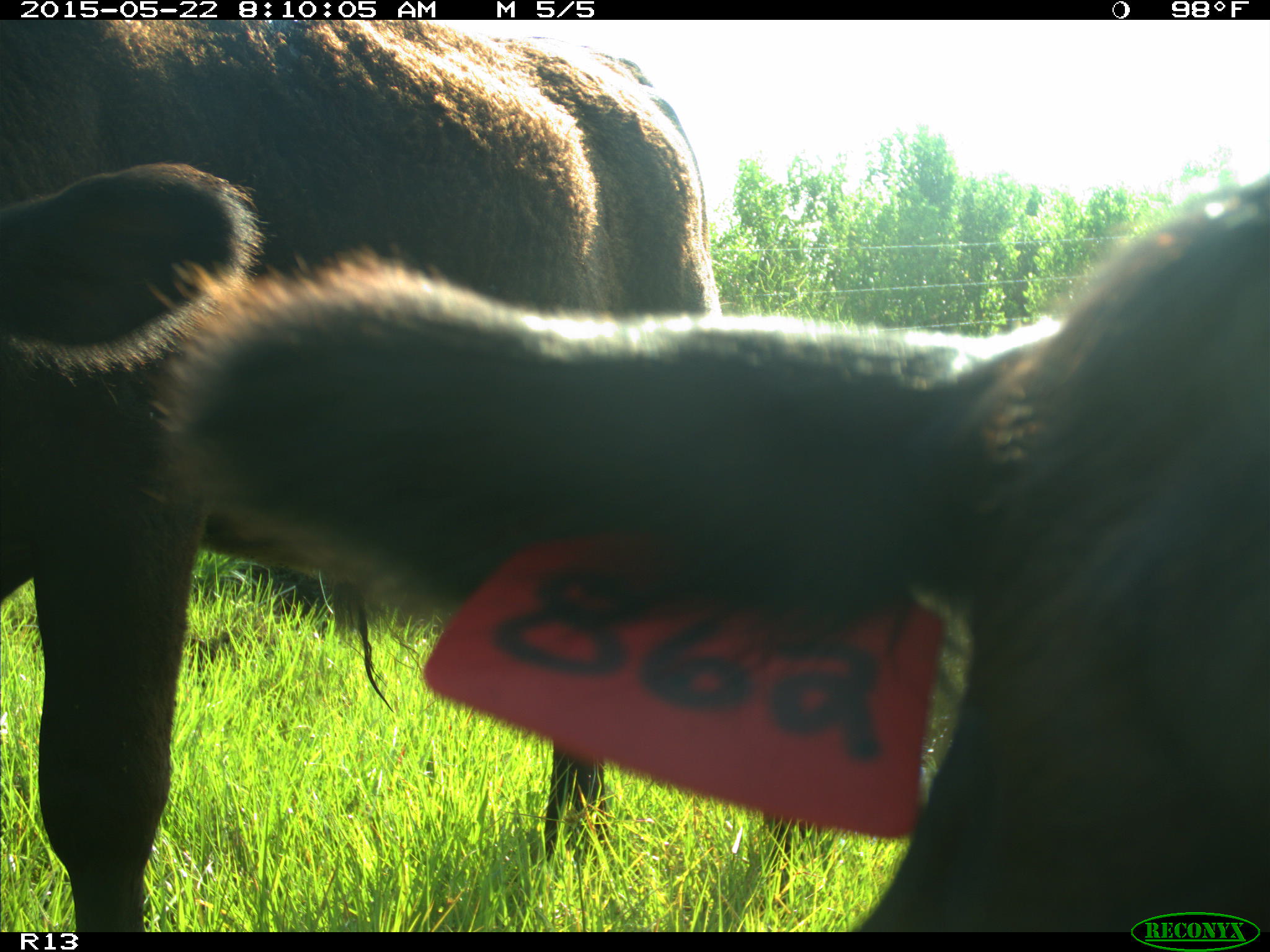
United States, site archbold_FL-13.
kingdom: Animalia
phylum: Chordata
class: Mammalia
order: Artiodactyla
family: Bovidae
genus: Bos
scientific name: Bos taurus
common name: domestic cow